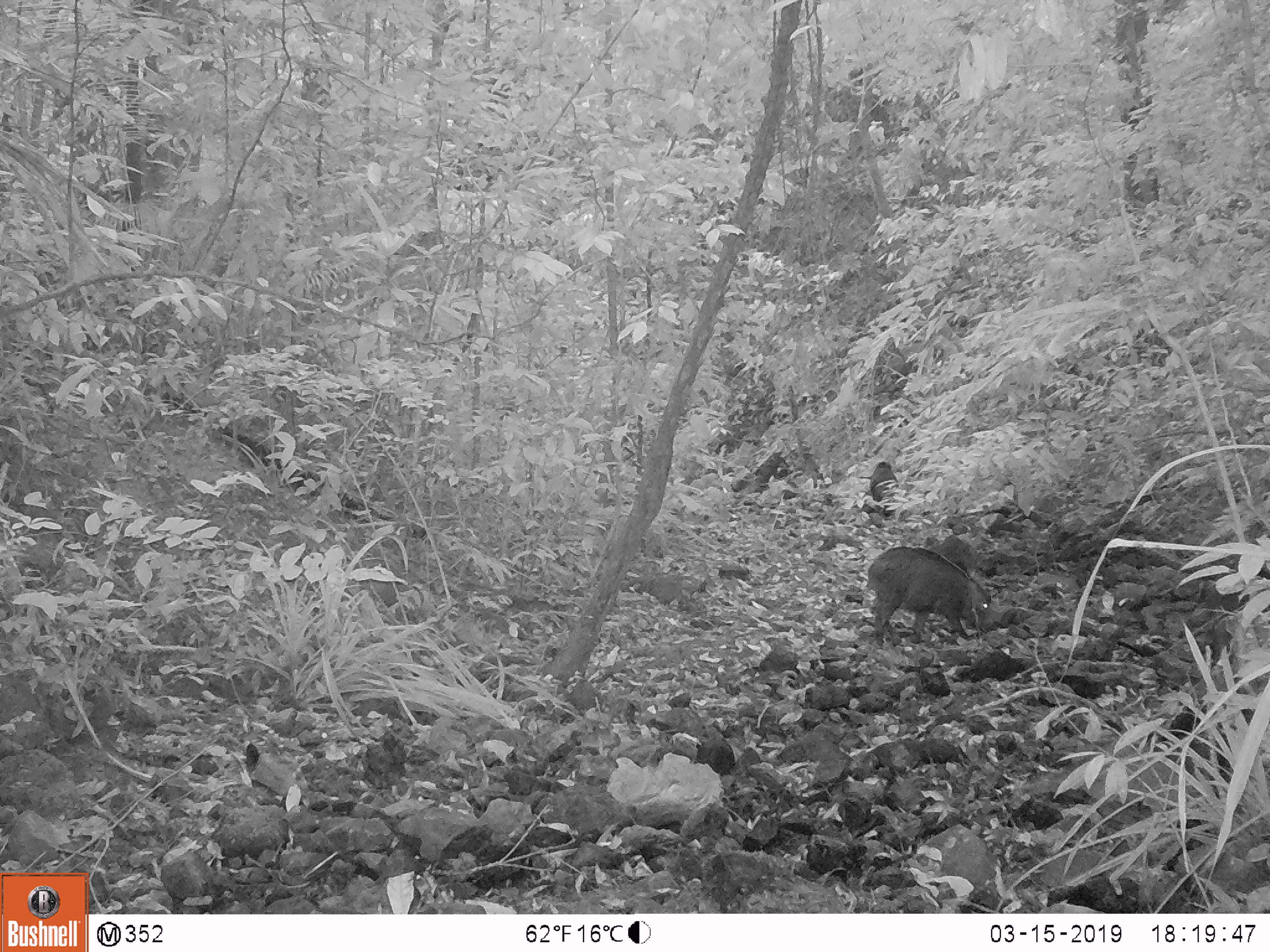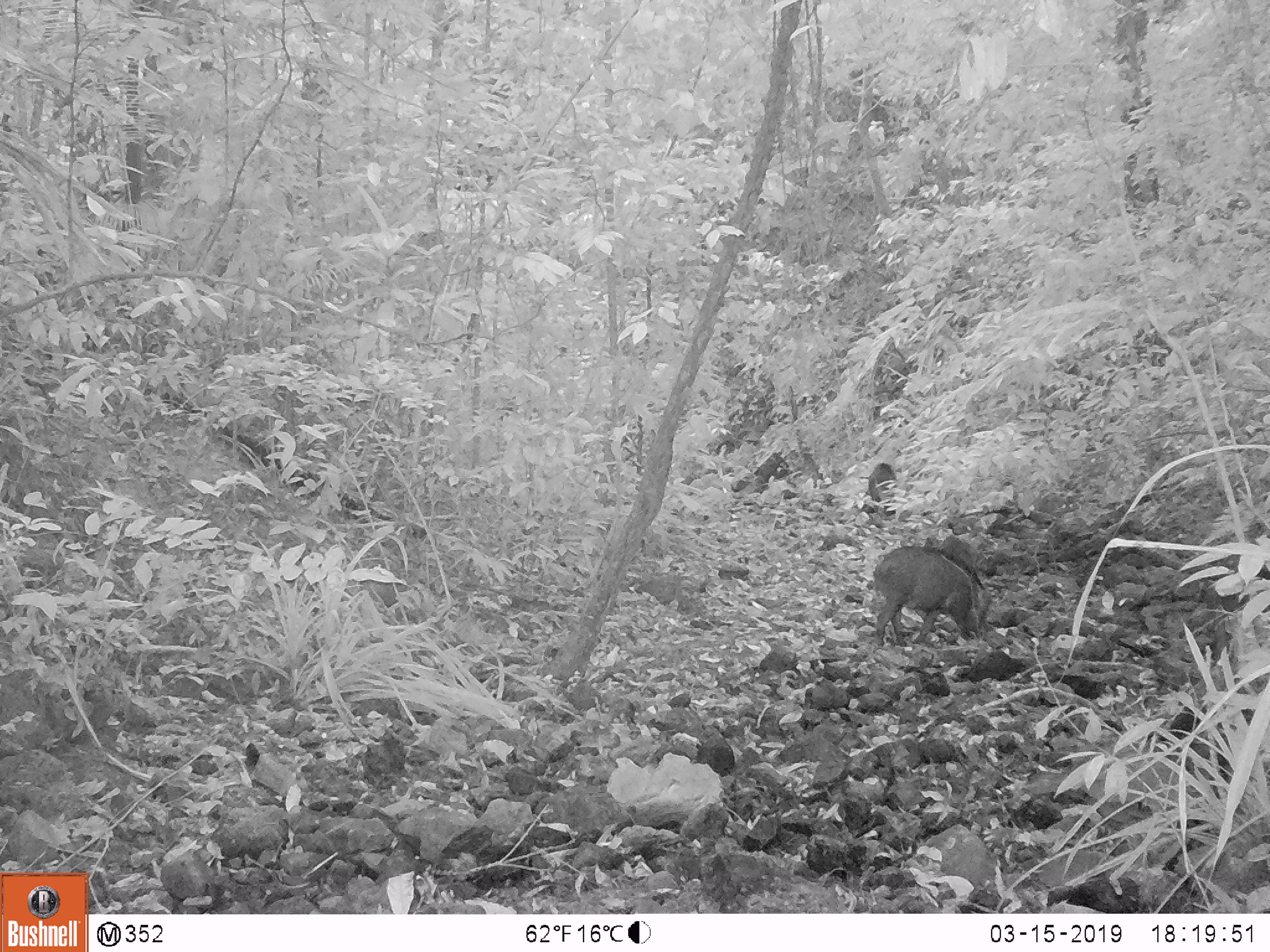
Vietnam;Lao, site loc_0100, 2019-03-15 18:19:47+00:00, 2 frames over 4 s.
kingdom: Animalia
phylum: Chordata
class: Mammalia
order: Artiodactyla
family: Suidae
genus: Sus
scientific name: Sus scrofa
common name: eurasian wild pig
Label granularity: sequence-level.